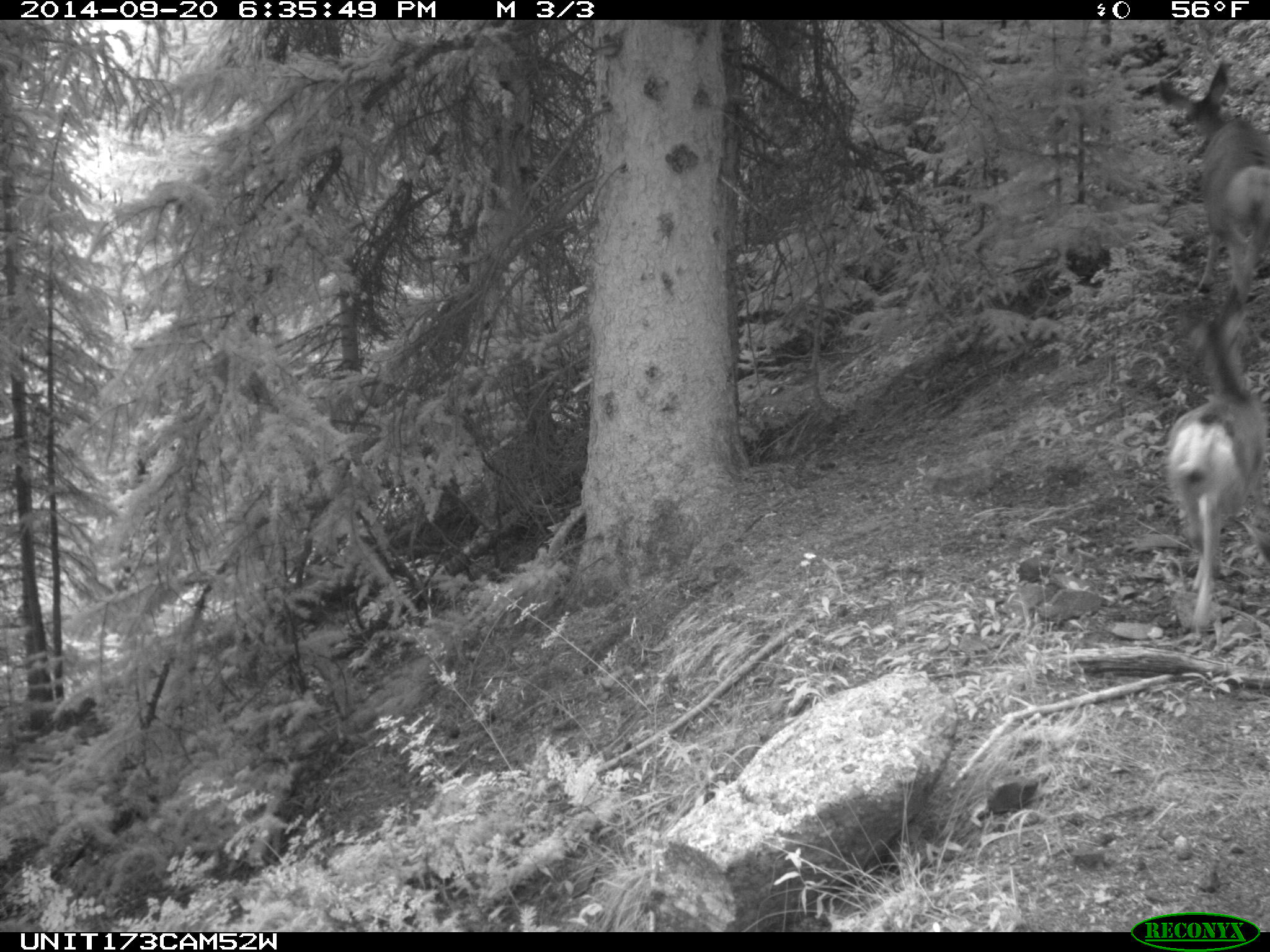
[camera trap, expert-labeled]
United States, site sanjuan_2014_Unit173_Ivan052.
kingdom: Animalia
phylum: Chordata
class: Mammalia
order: Artiodactyla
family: Cervidae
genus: Odocoileus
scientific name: Odocoileus hemionus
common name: mule deer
Odocoileus hemionus (mule deer).